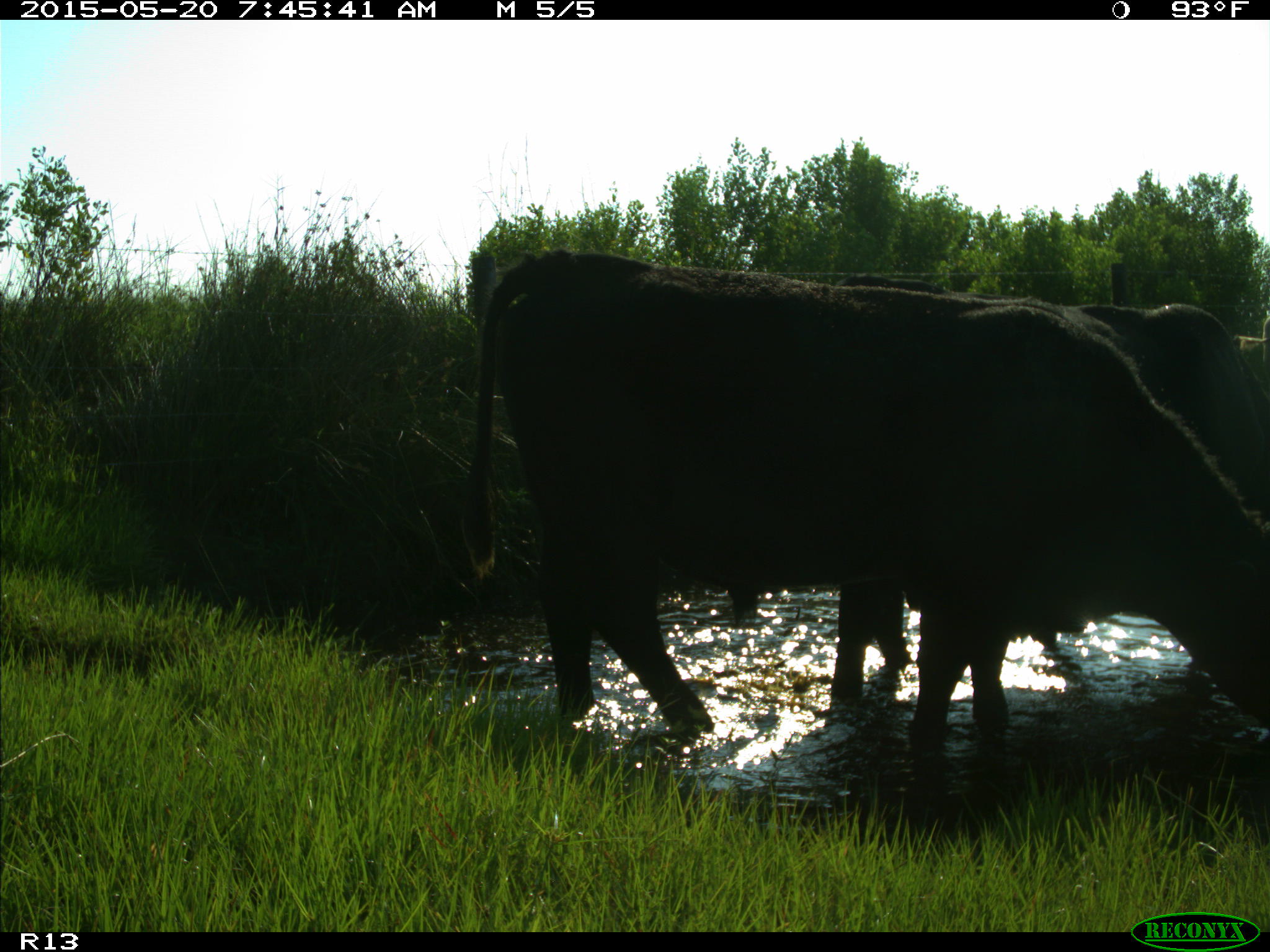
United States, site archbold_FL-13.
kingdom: Animalia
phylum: Chordata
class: Mammalia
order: Artiodactyla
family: Bovidae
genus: Bos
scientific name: Bos taurus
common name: domestic cow